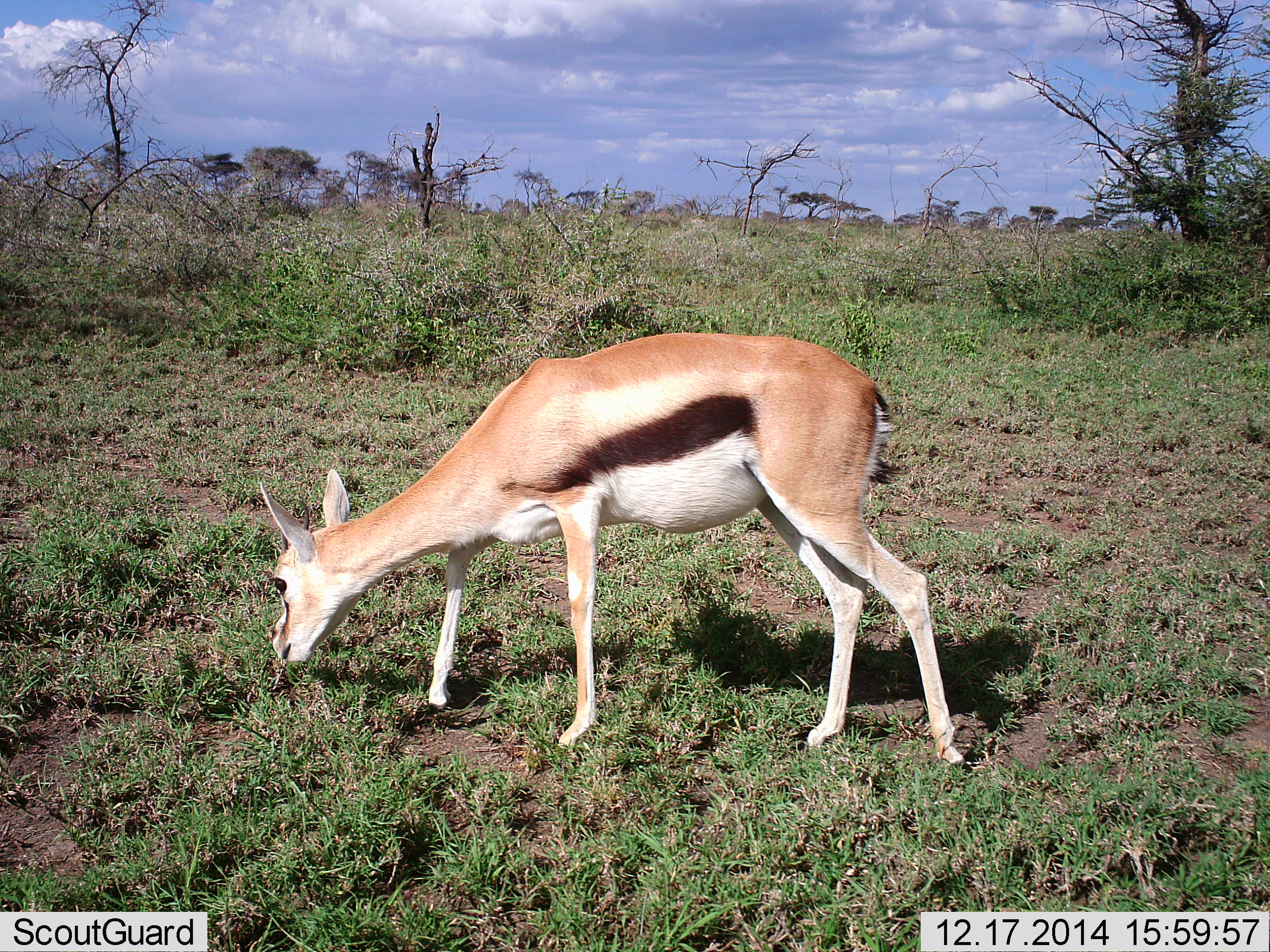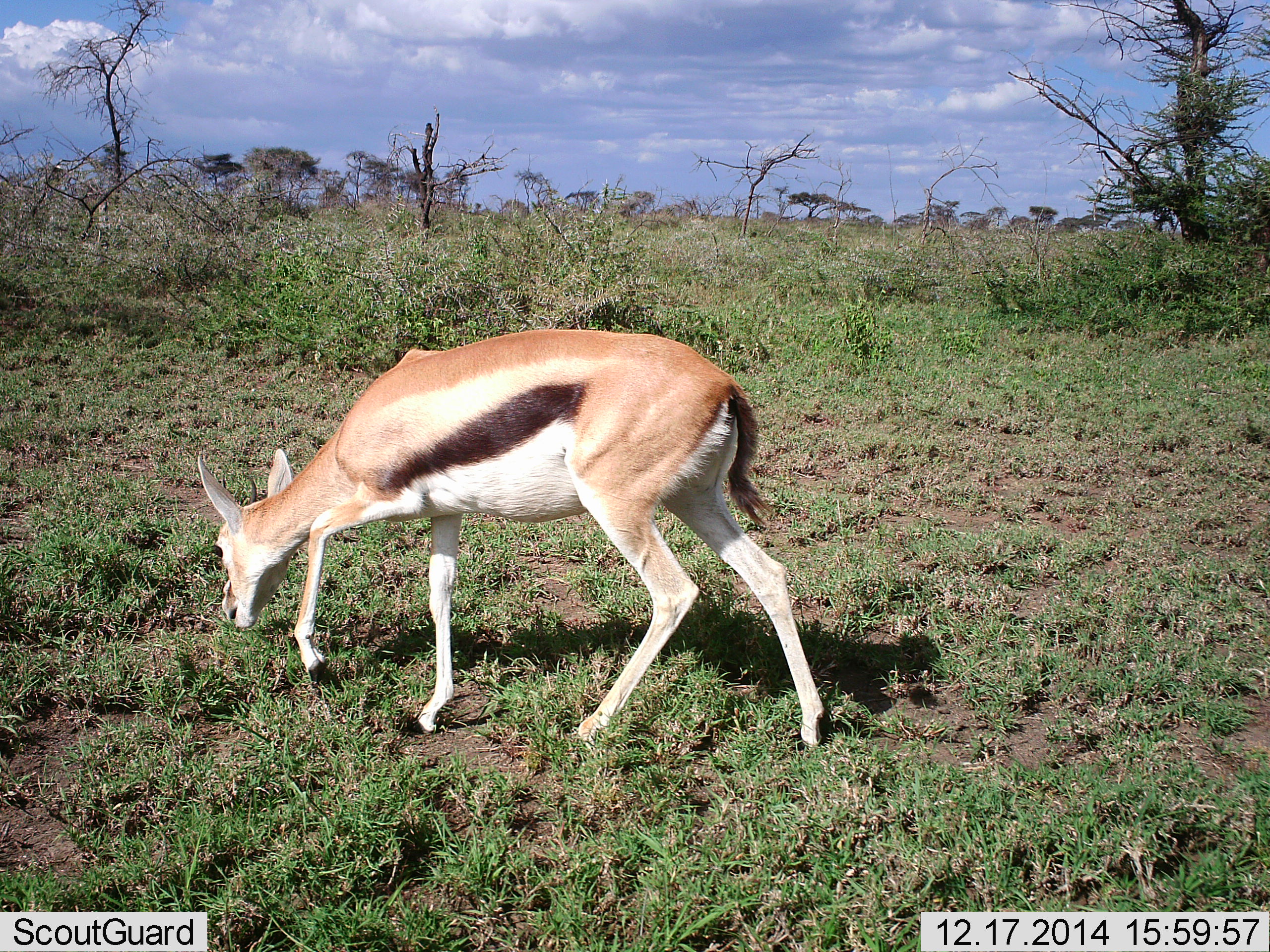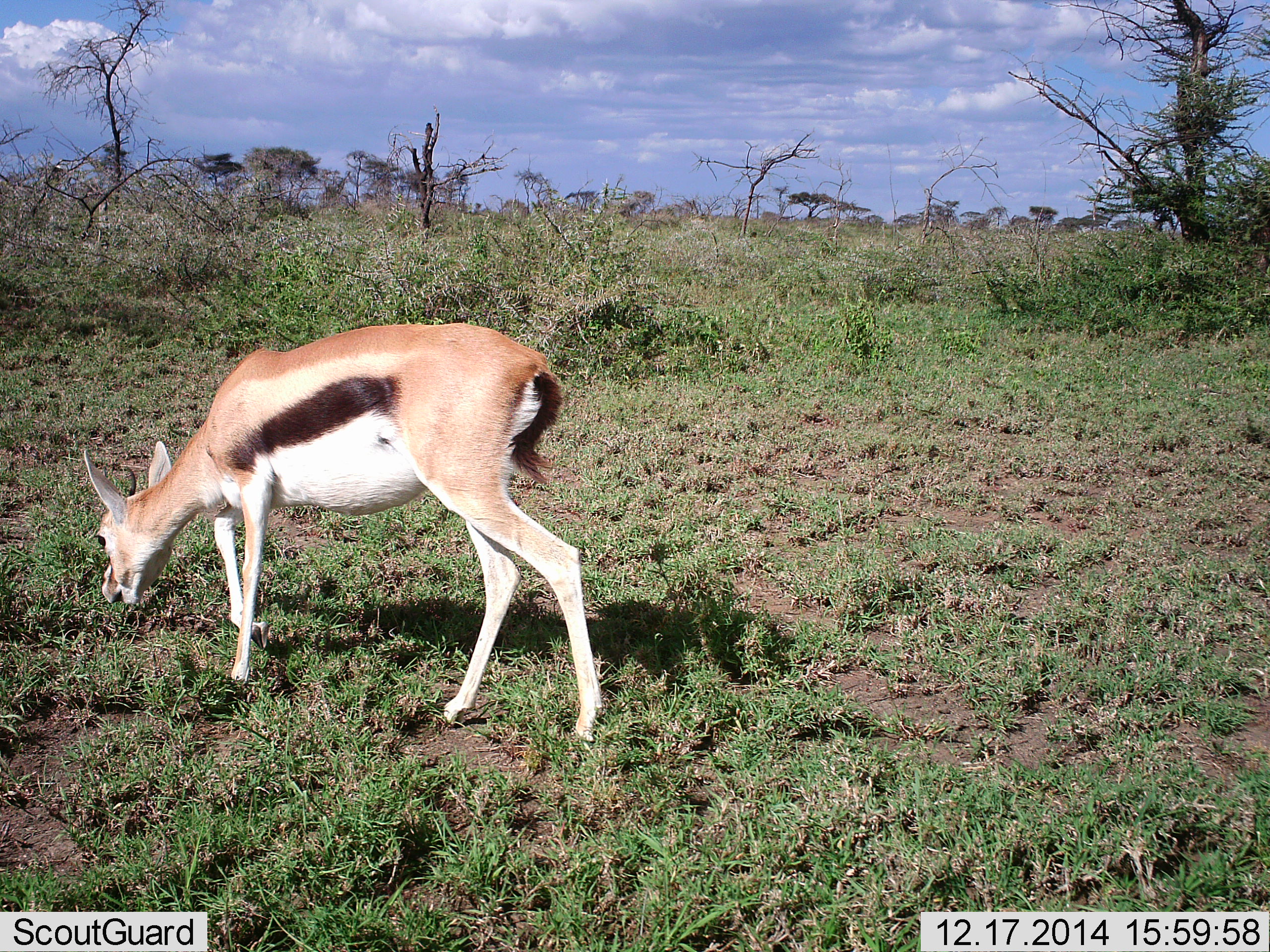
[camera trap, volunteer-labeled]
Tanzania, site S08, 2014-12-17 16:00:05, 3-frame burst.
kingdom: Animalia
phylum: Chordata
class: Mammalia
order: Artiodactyla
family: Bovidae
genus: Eudorcas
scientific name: Eudorcas thomsonii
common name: thomson's gazelle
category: gazellethomsons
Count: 1.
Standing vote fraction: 10%.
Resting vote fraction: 0%.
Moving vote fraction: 60%.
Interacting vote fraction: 0%.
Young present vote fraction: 0%.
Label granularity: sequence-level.